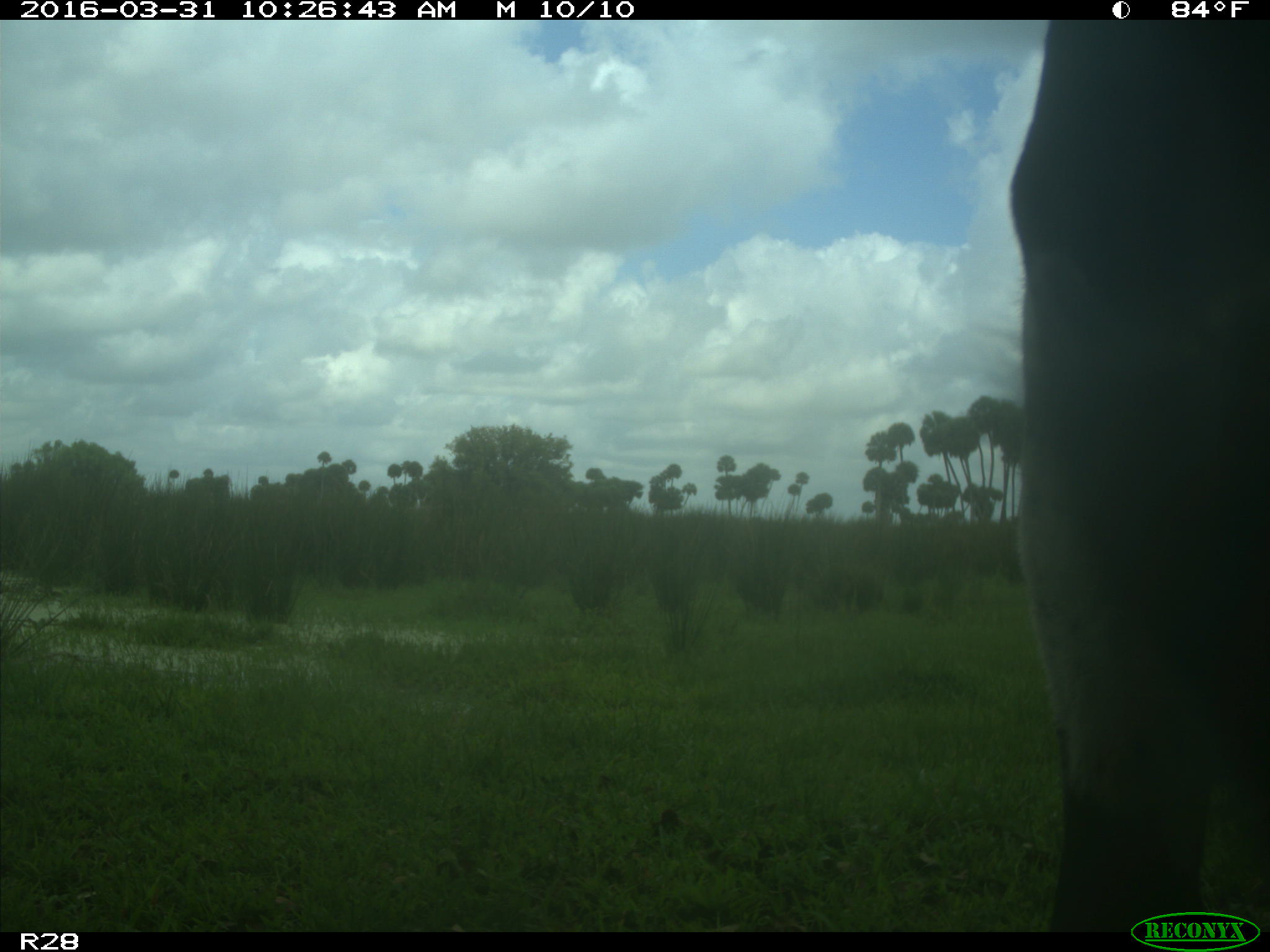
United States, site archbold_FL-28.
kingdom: Animalia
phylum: Chordata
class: Mammalia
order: Artiodactyla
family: Bovidae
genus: Bos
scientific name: Bos taurus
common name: domestic cow